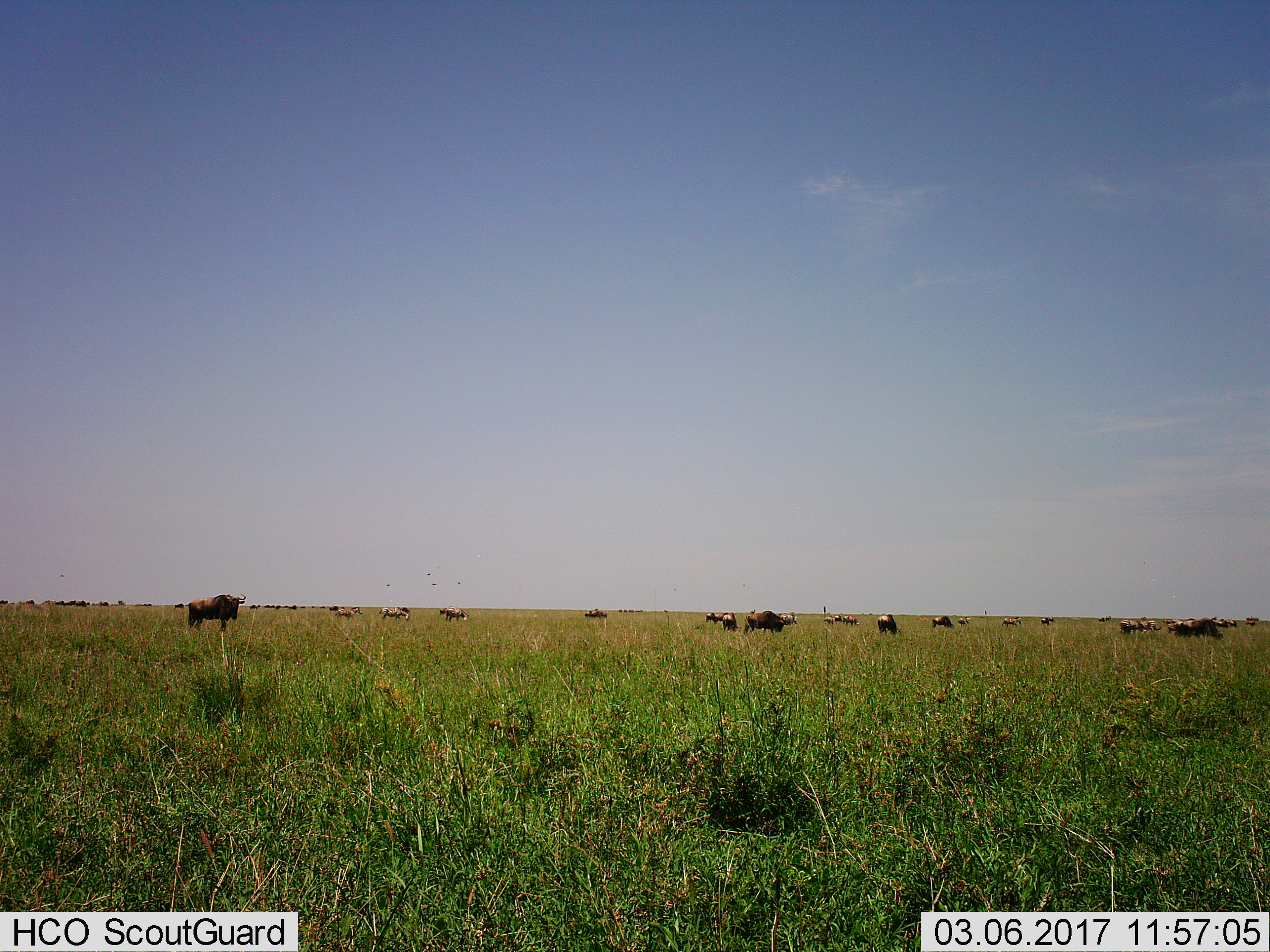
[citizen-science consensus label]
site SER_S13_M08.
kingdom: Animalia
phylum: Chordata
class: Mammalia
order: Artiodactyla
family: Bovidae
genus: Connochaetes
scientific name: Connochaetes taurinus taurinus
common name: blue wildebeest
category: wildebeestblue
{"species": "wildebeestblue (blue wildebeest) (Connochaetes taurinus taurinus)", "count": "11-50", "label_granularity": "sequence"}